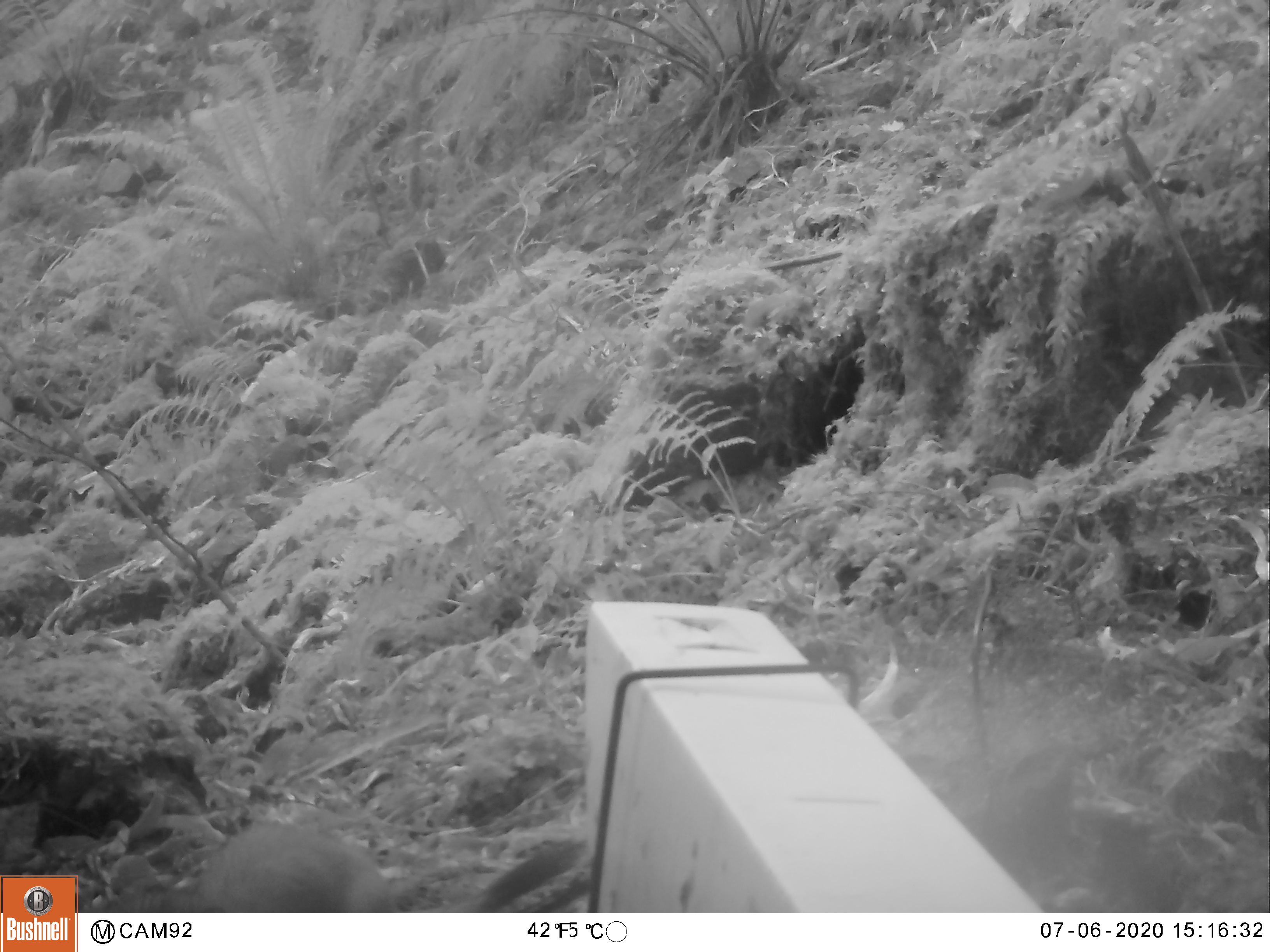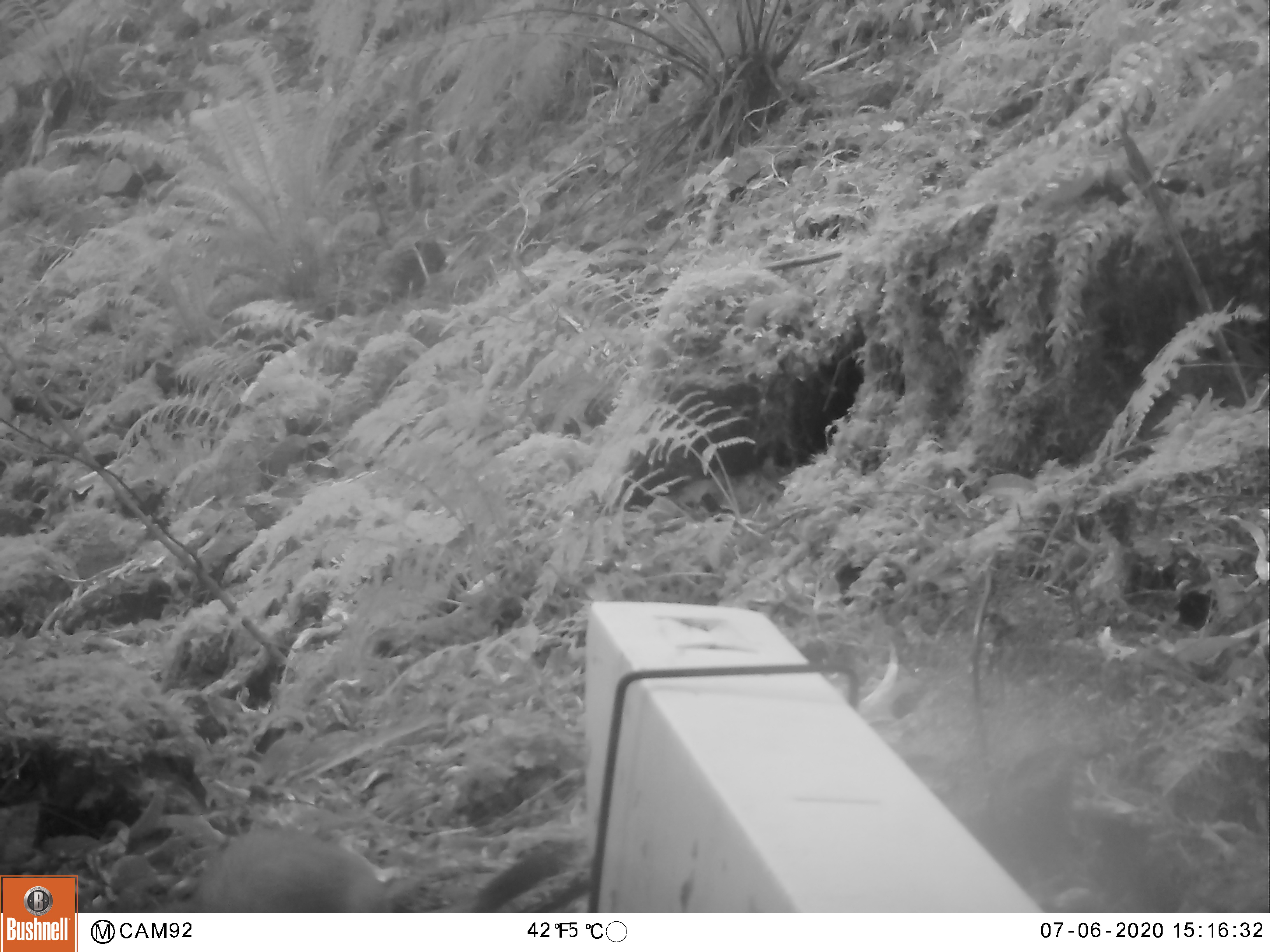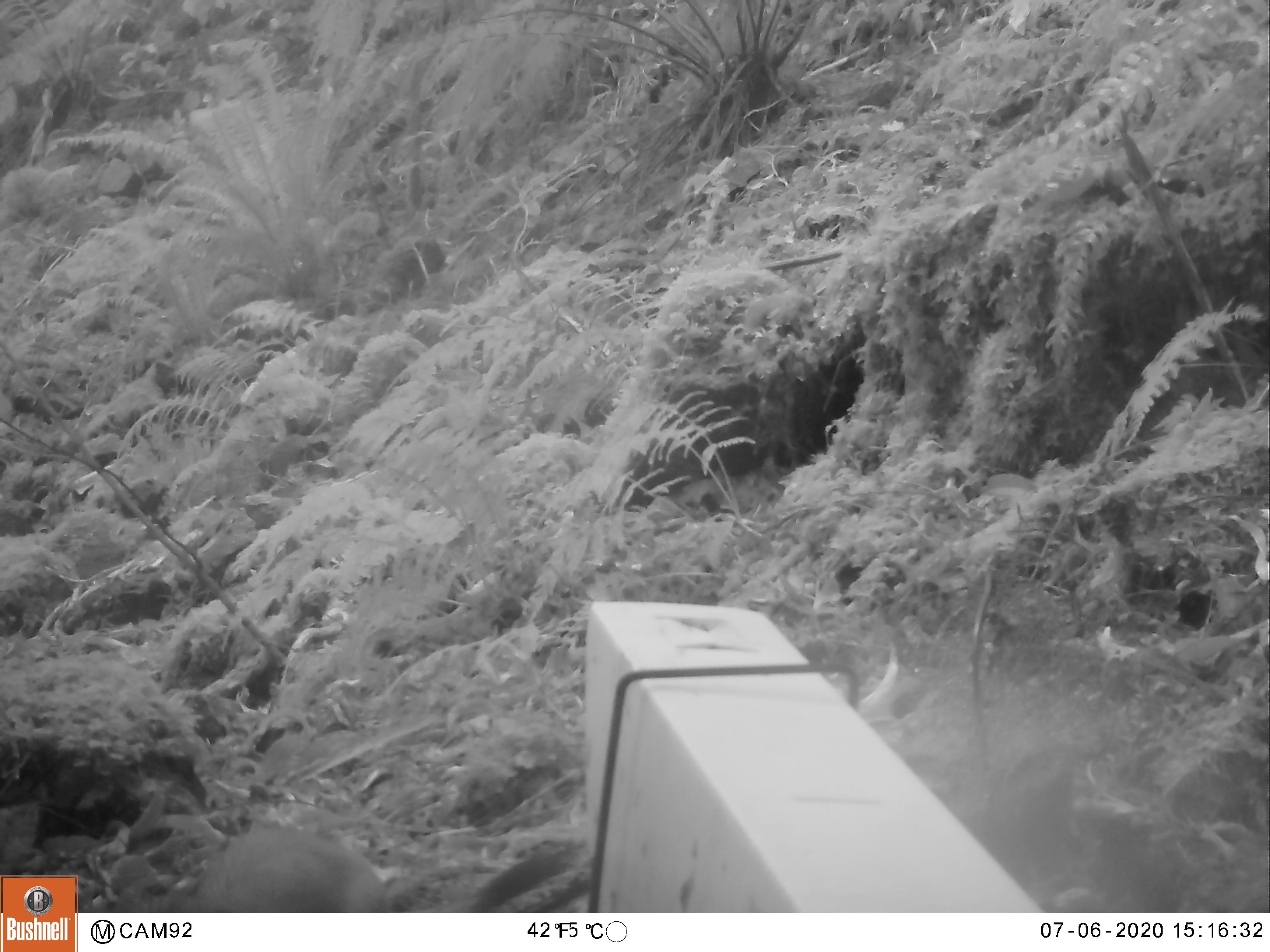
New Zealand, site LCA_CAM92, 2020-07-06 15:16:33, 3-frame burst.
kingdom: Animalia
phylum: Chordata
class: Mammalia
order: Carnivora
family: Mustelidae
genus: Mustela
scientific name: Mustela erminea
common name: stoat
Stoat (Mustela erminea).